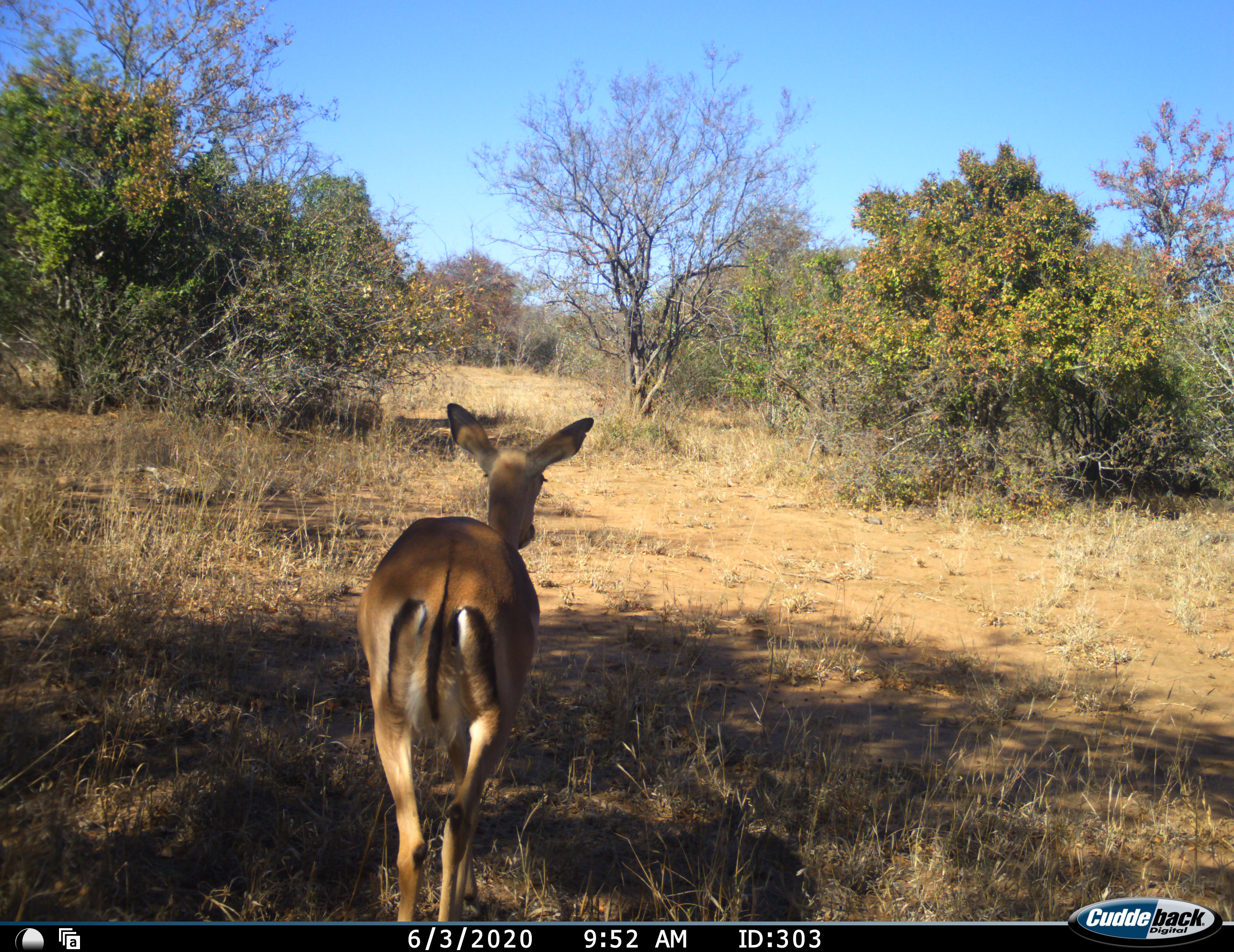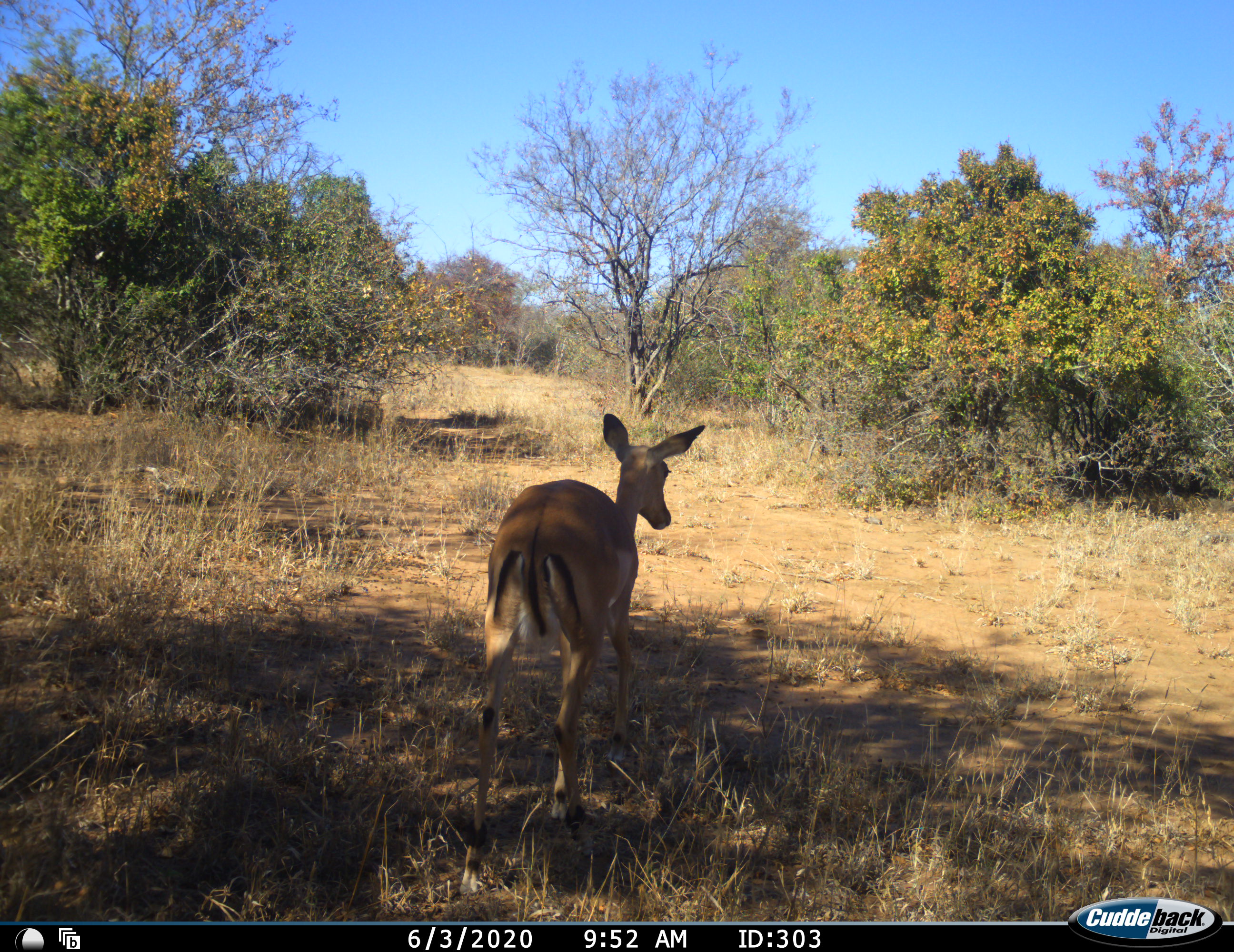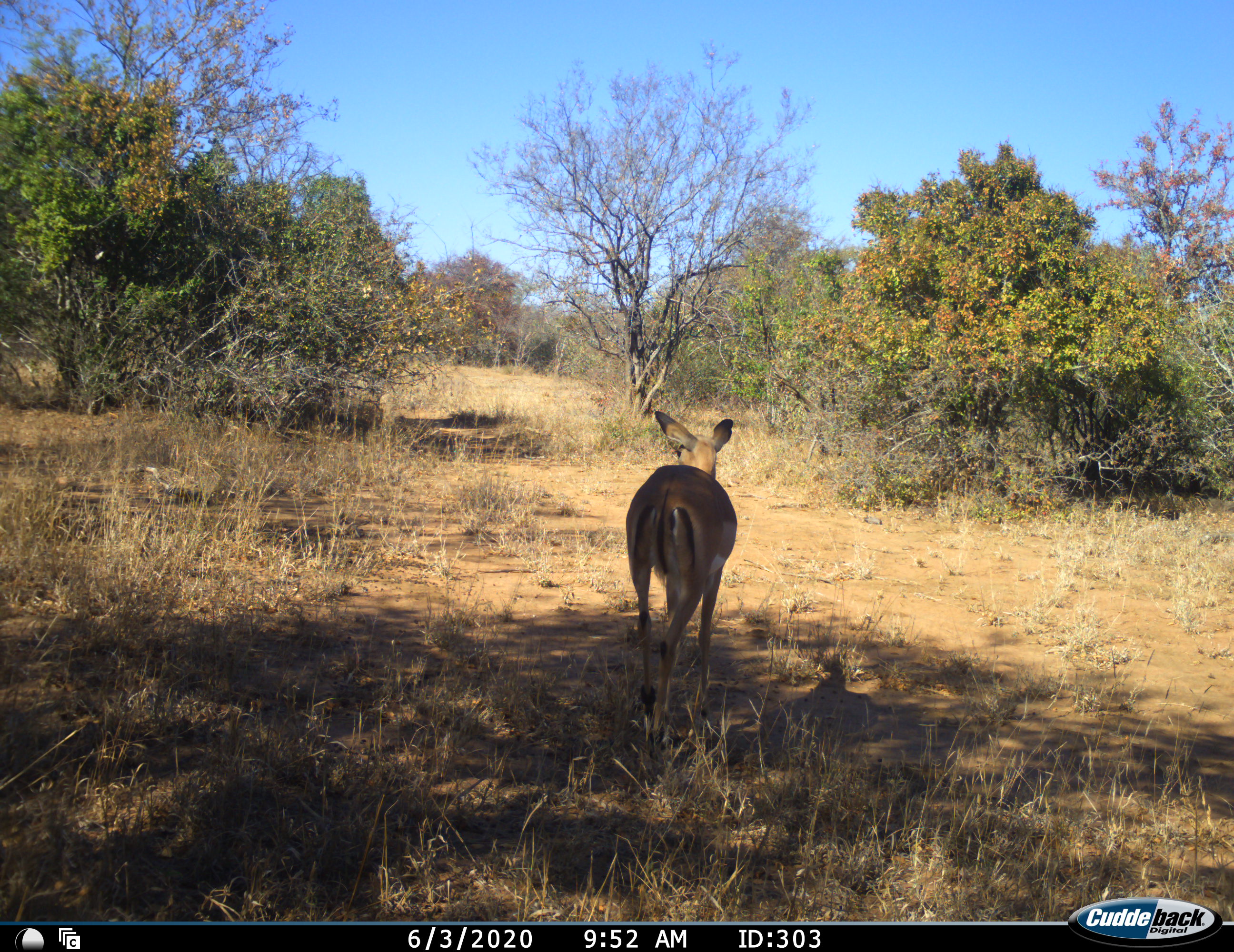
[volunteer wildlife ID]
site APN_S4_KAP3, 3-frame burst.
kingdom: Animalia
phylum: Chordata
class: Mammalia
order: Artiodactyla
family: Bovidae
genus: Aepyceros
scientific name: Aepyceros melampus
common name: impala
Impala (Aepyceros melampus), count 1. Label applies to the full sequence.